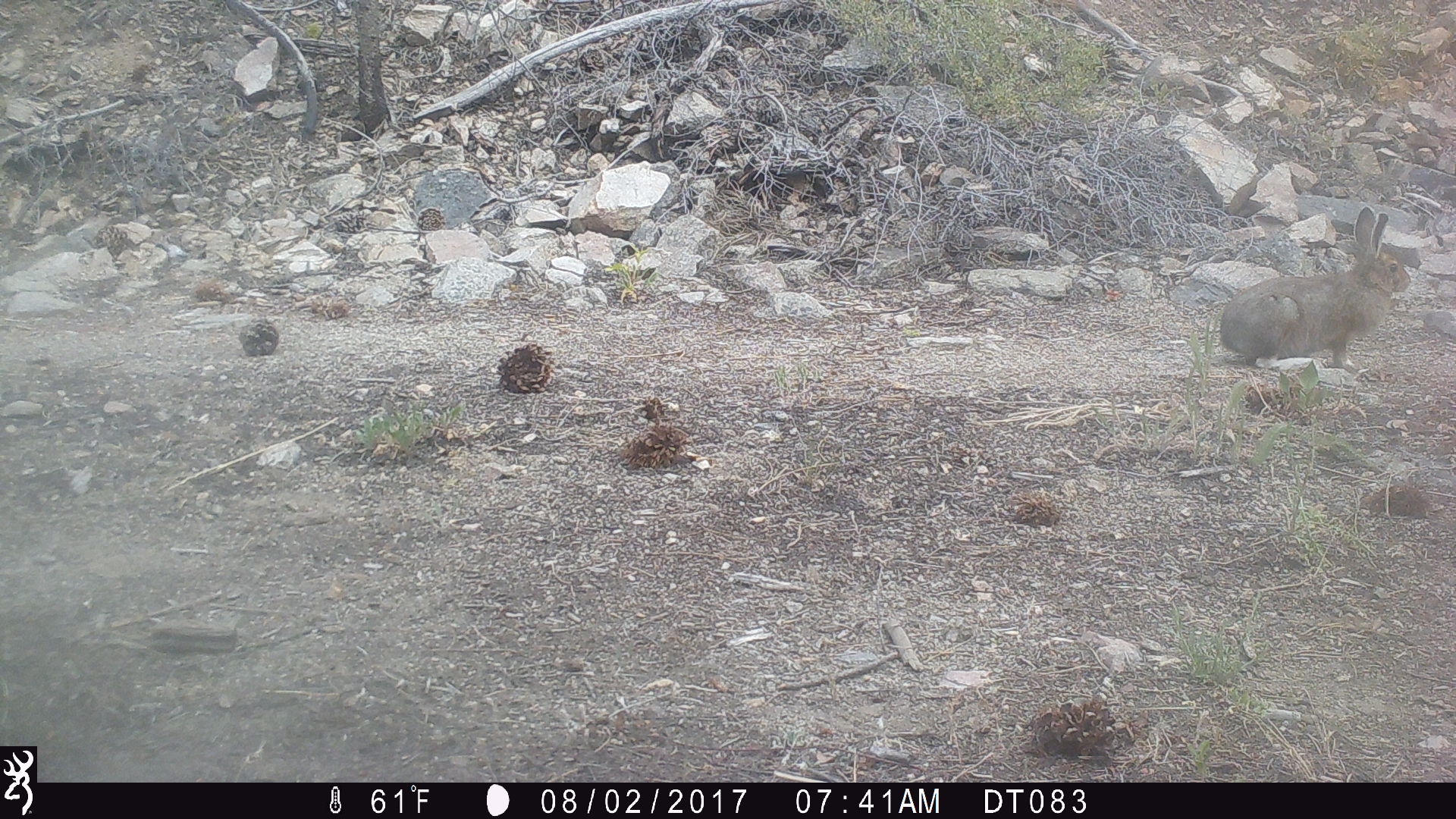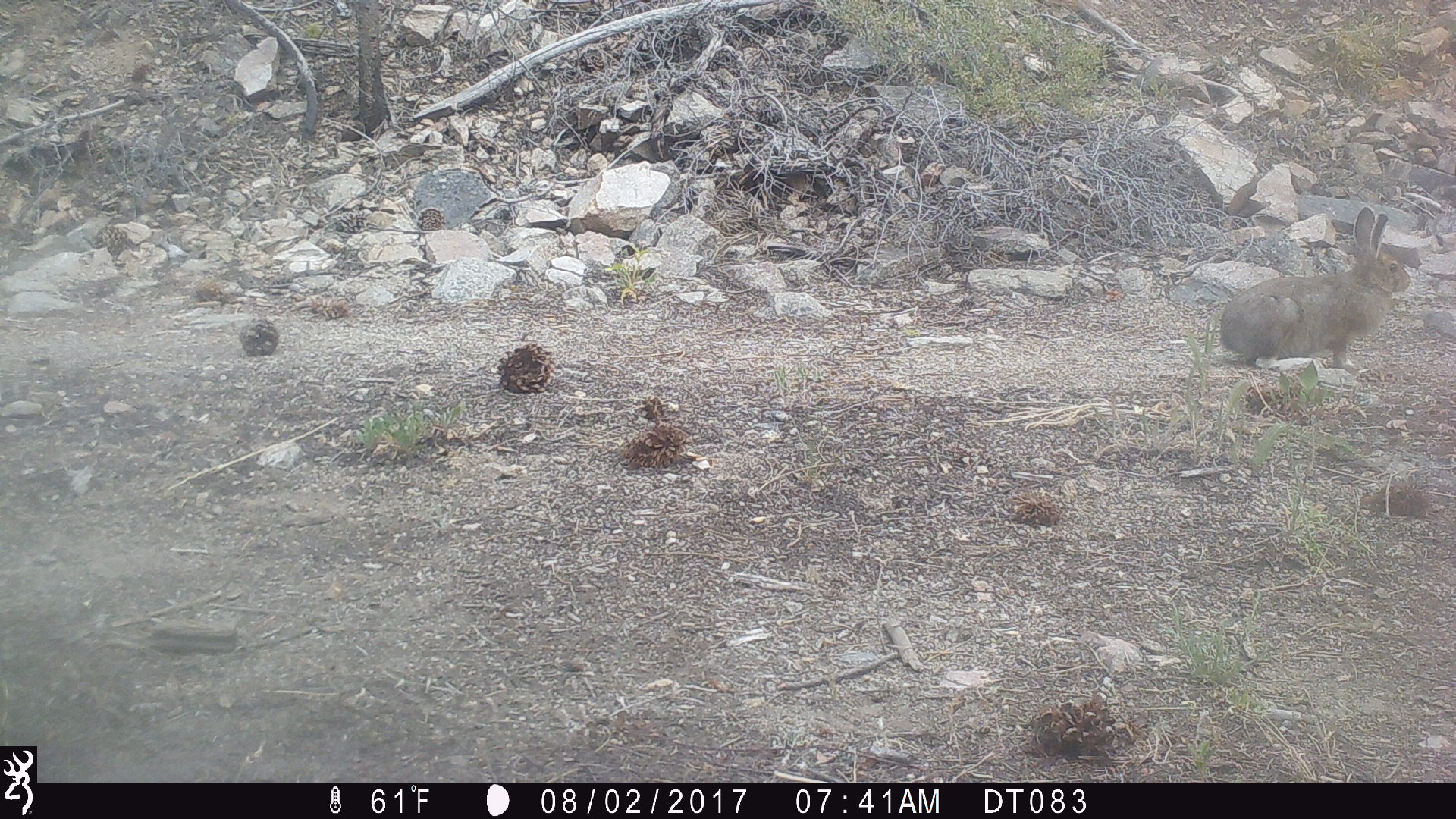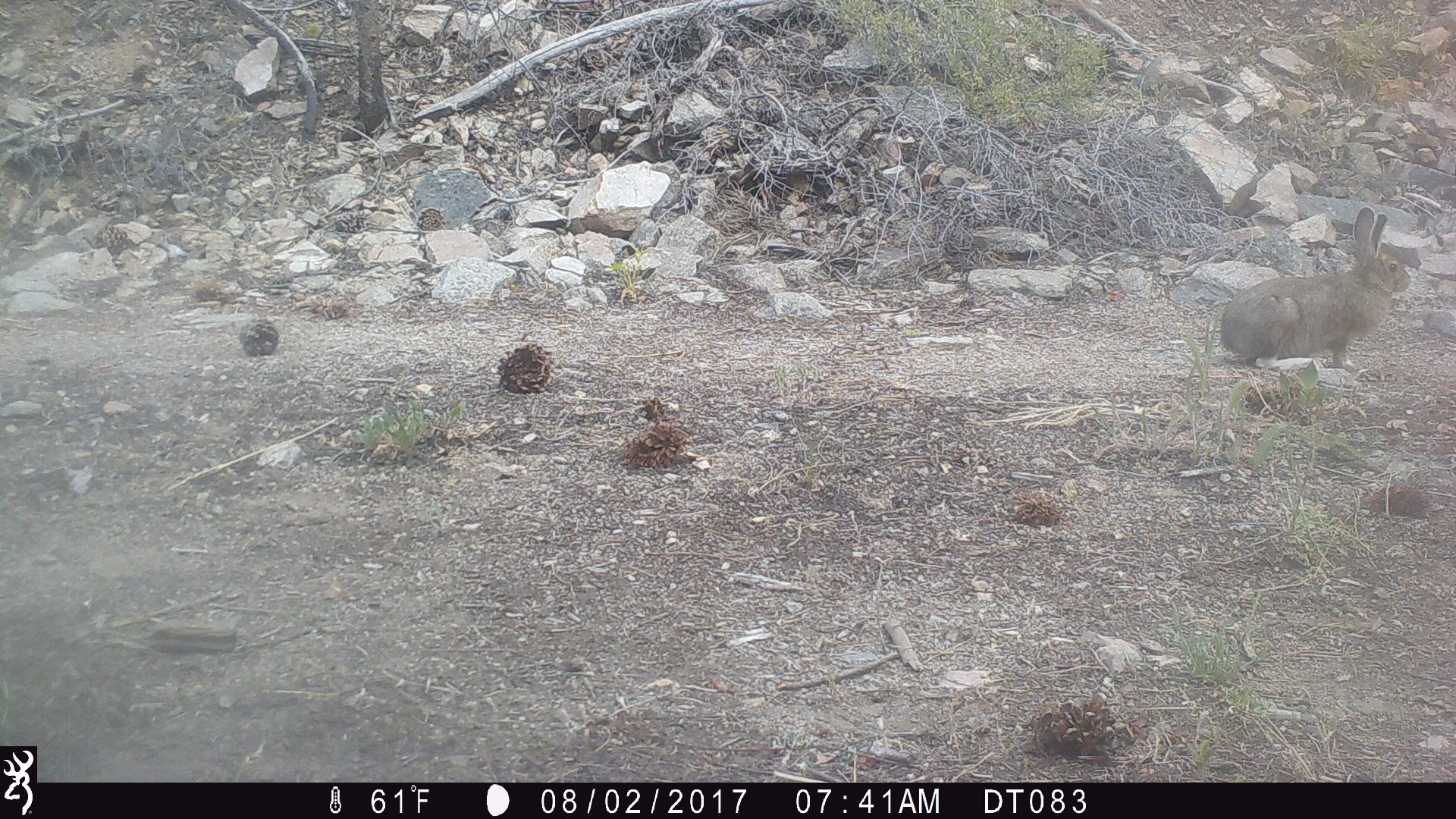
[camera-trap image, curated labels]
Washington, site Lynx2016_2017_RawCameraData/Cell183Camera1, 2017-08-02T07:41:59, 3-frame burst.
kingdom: Animalia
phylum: Chordata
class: Mammalia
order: Lagomorpha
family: Leporidae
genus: Lepus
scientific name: Lepus americanus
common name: snowshoe hare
Lepus americanus (snowshoe hare). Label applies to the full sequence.